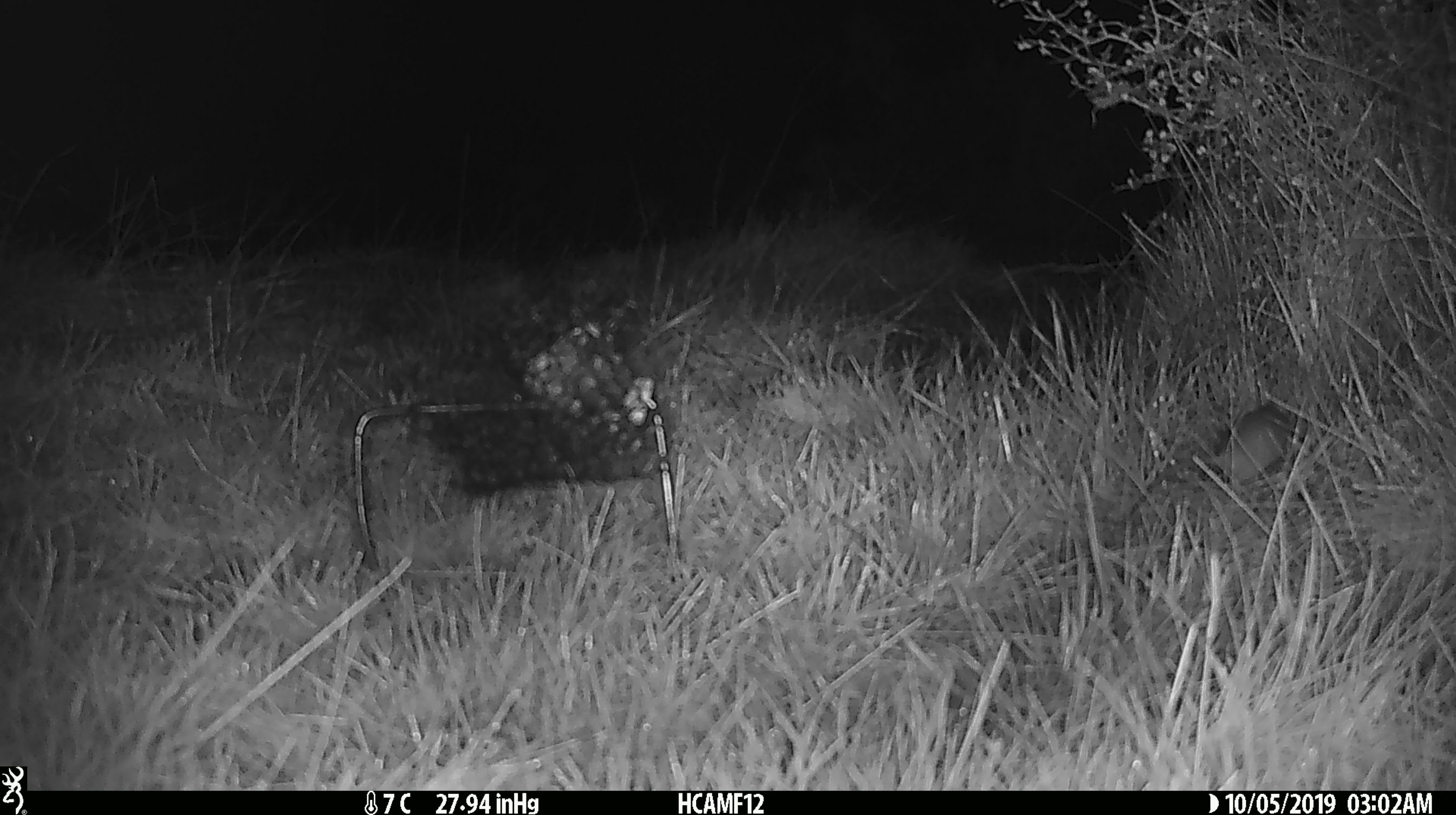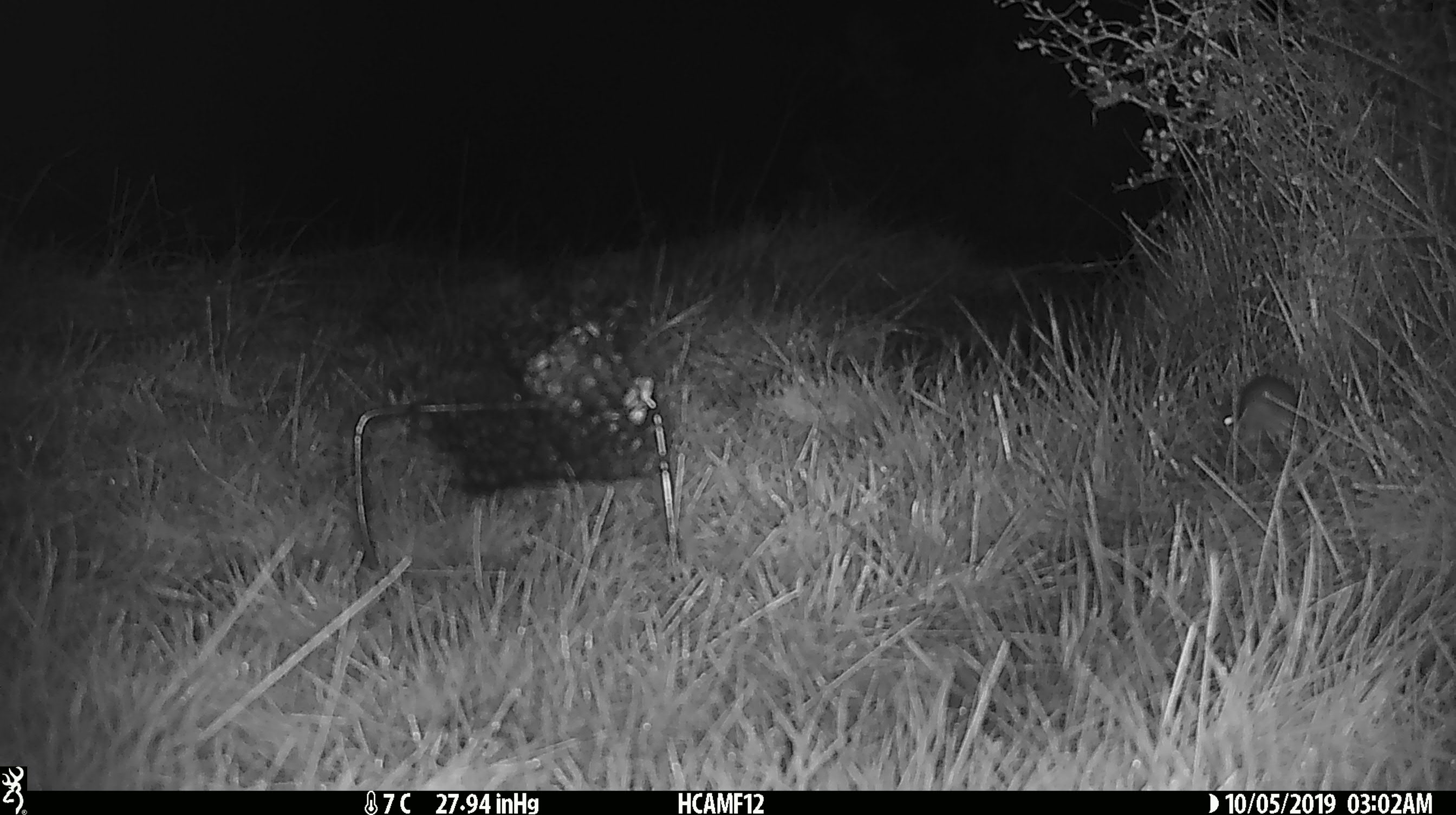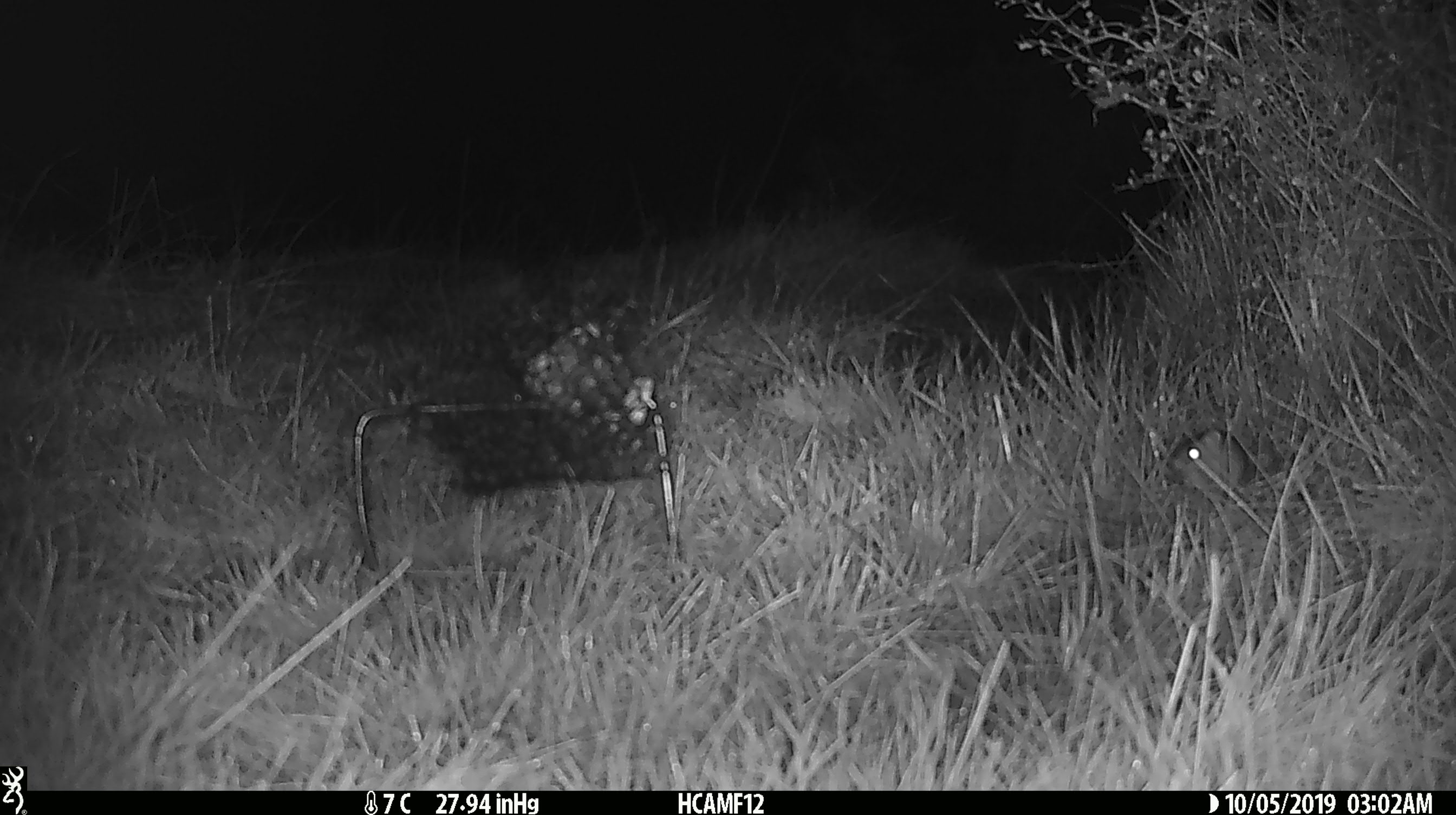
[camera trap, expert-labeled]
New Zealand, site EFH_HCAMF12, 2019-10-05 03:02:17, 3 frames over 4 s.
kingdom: Animalia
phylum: Chordata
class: Mammalia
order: Rodentia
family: Muridae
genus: Mus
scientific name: Mus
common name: mouse